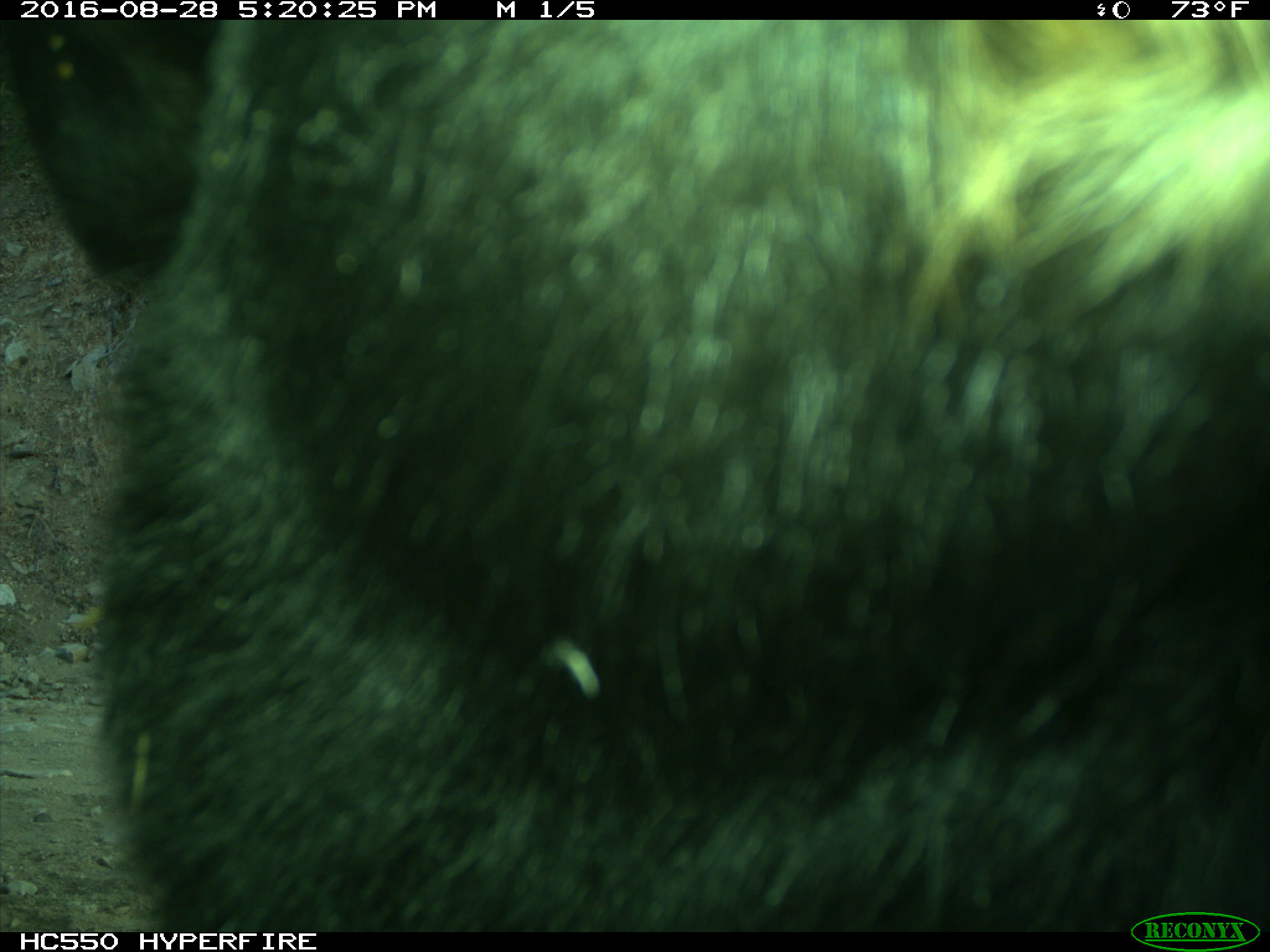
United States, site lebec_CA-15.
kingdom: Animalia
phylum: Chordata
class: Mammalia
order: Carnivora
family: Ursidae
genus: Ursus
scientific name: Ursus americanus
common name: american black bear